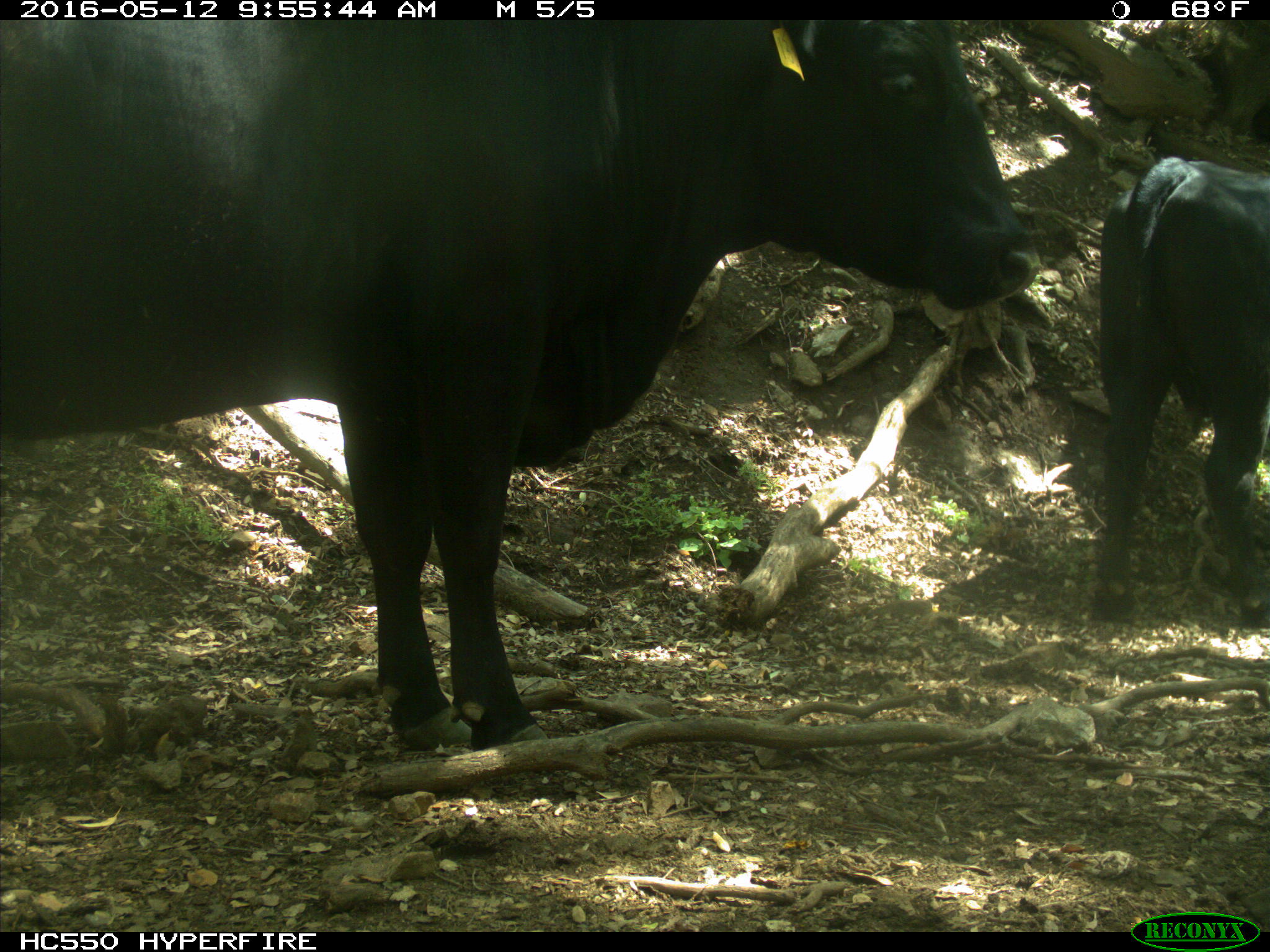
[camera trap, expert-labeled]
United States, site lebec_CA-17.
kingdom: Animalia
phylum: Chordata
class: Mammalia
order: Artiodactyla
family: Bovidae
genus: Bos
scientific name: Bos taurus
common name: domestic cow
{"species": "Bos taurus (domestic cow)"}